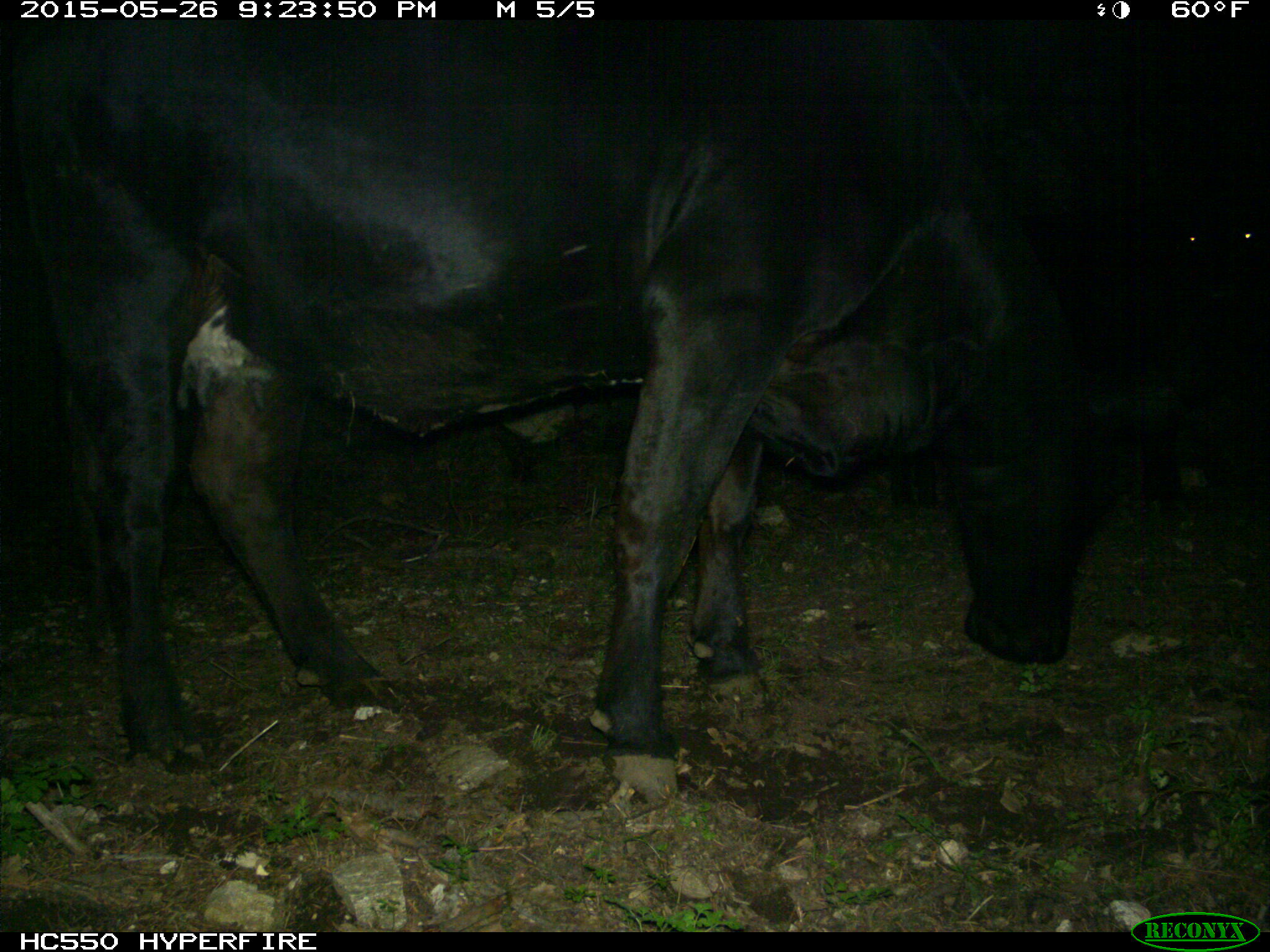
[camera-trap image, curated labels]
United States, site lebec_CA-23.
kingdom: Animalia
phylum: Chordata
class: Mammalia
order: Artiodactyla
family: Bovidae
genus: Bos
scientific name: Bos taurus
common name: domestic cow